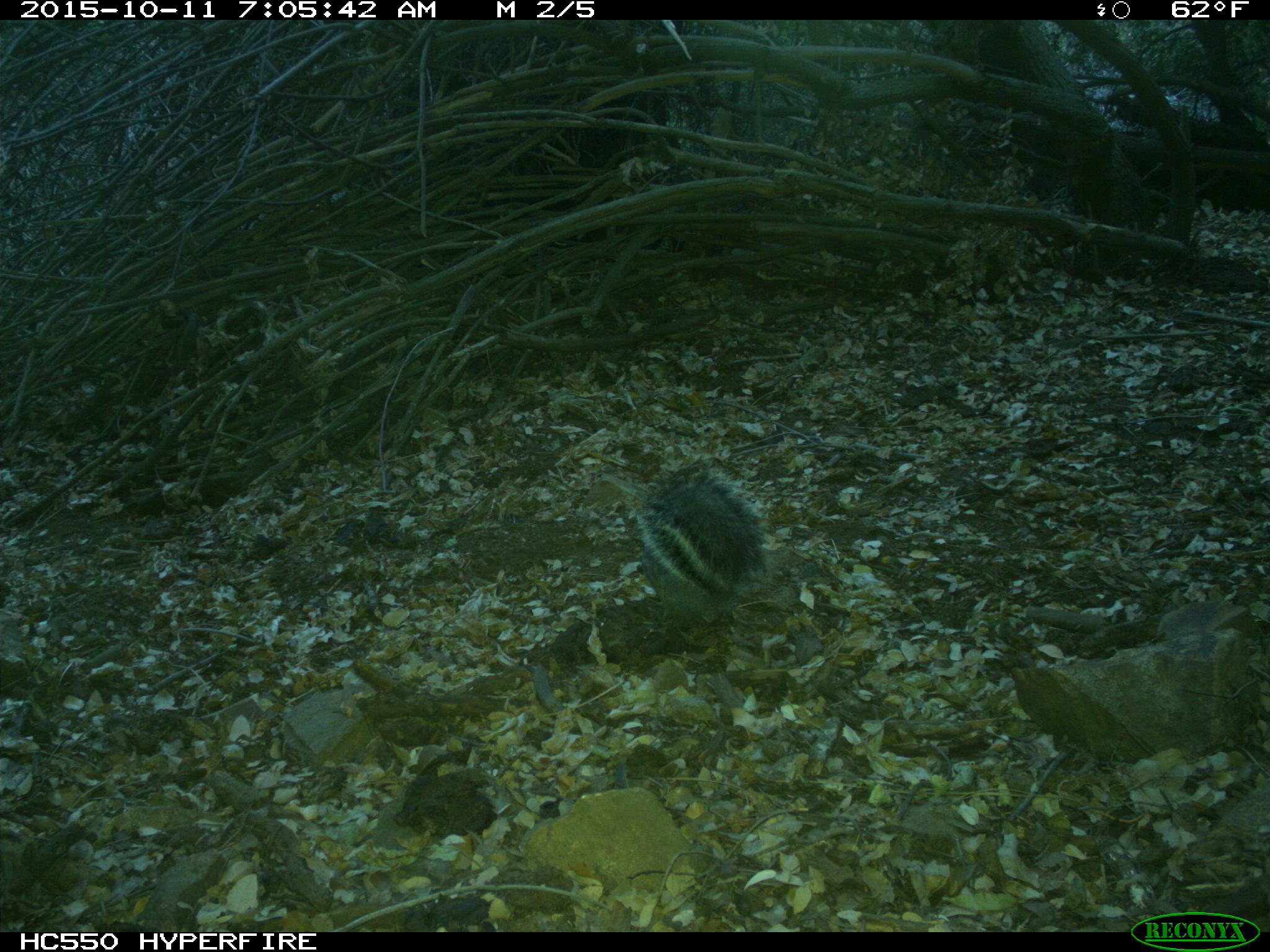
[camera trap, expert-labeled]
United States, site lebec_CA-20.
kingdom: Animalia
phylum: Chordata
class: Mammalia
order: Rodentia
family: Sciuridae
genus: Sciurus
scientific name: Sciurus carolinensis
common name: eastern gray squirrel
Sciurus carolinensis (eastern gray squirrel).